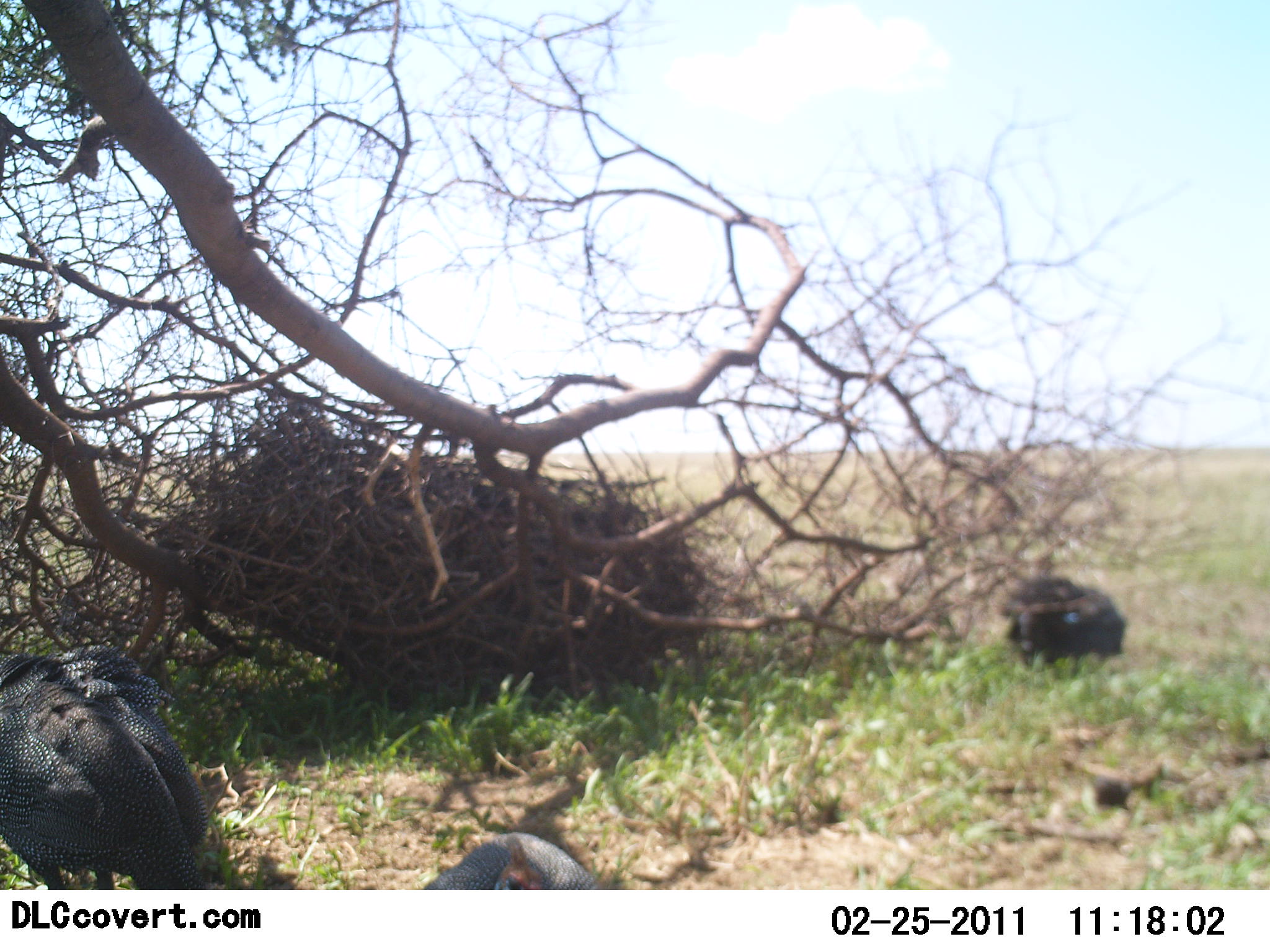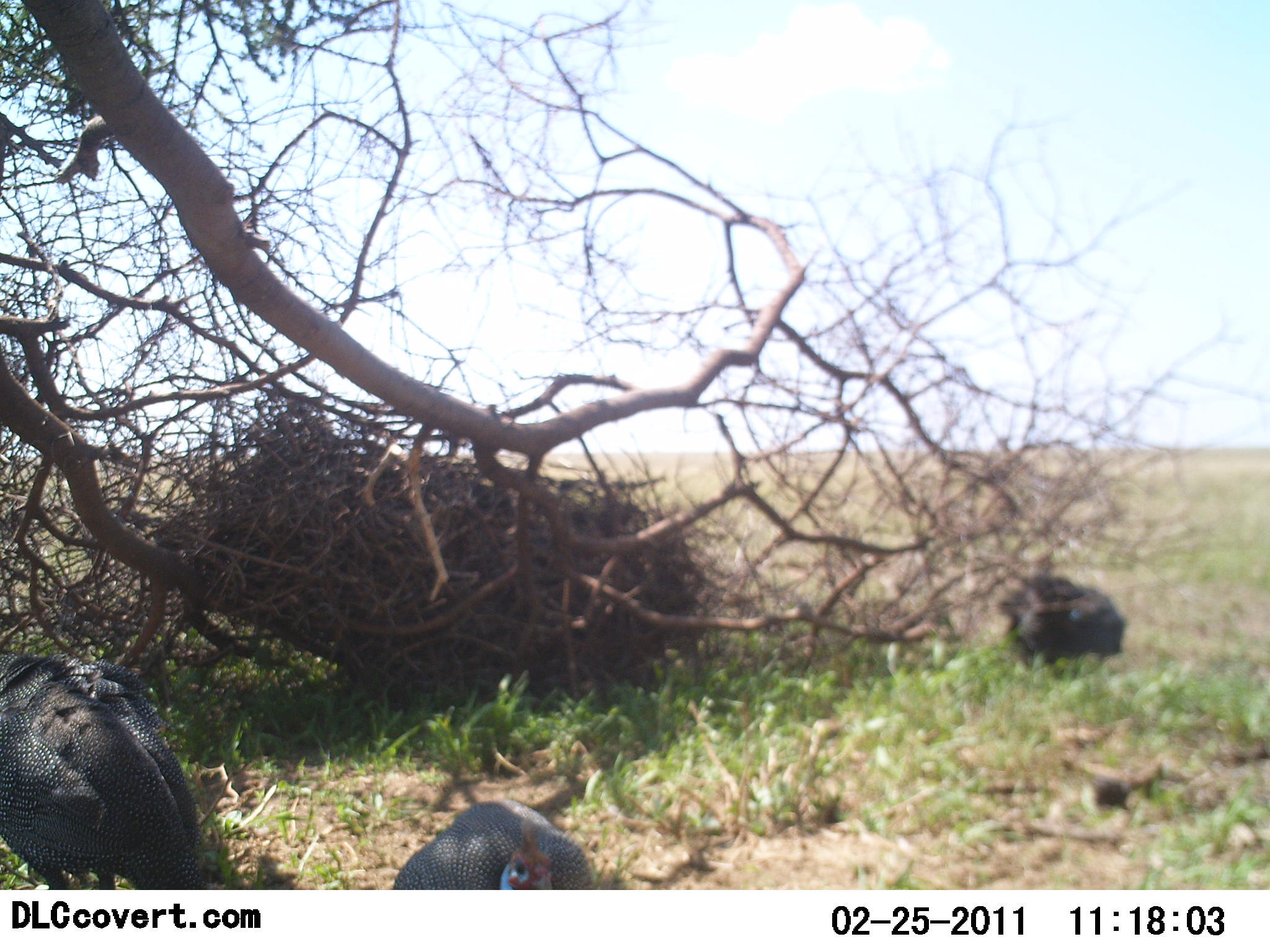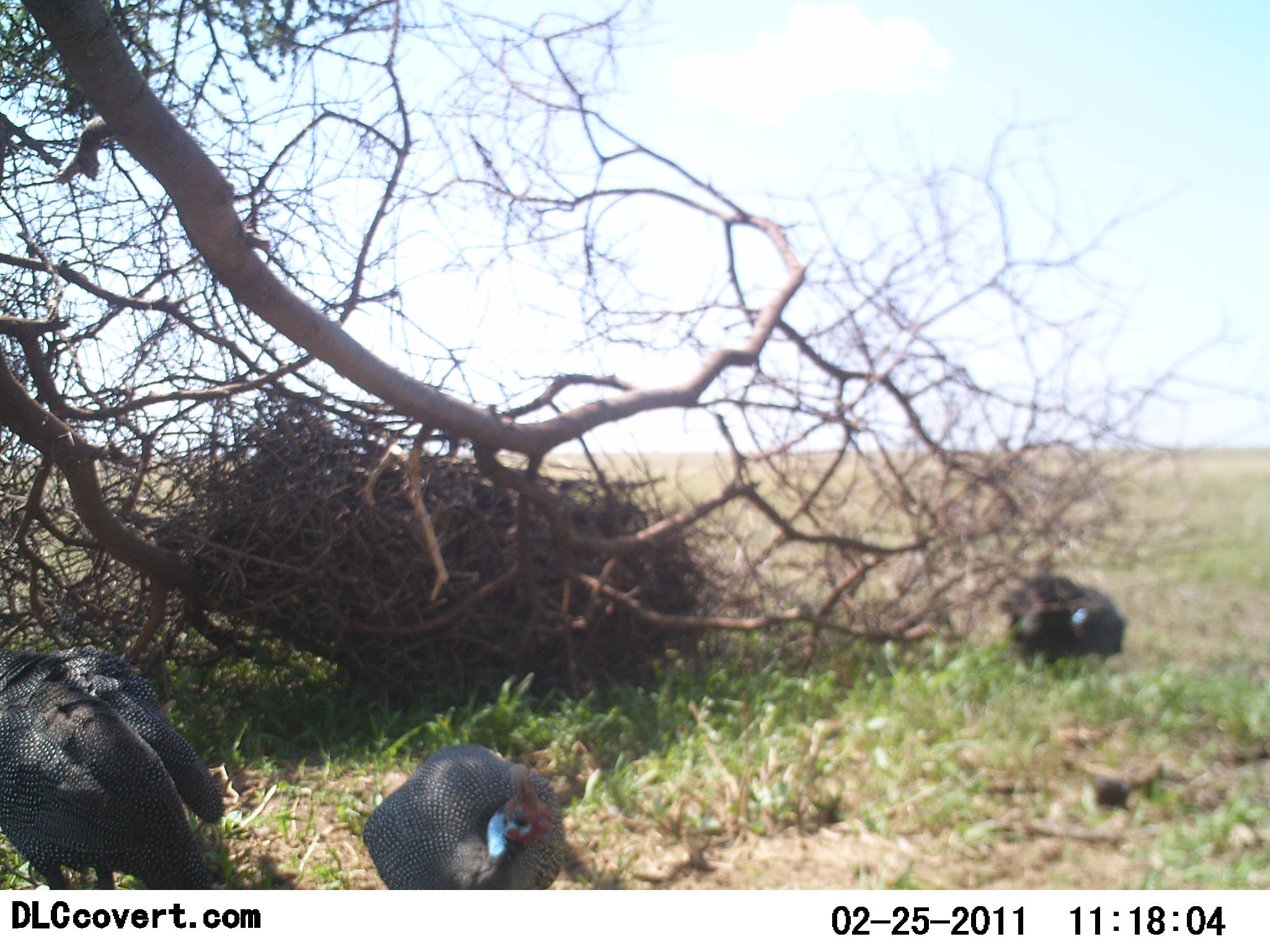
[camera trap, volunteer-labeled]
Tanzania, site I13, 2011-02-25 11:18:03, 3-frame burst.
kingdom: Animalia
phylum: Chordata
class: Aves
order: Galliformes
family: Numididae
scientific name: Numididae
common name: guinea fowl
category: guineafowl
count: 3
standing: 67%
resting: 25%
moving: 0%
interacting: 0%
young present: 0%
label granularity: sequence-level